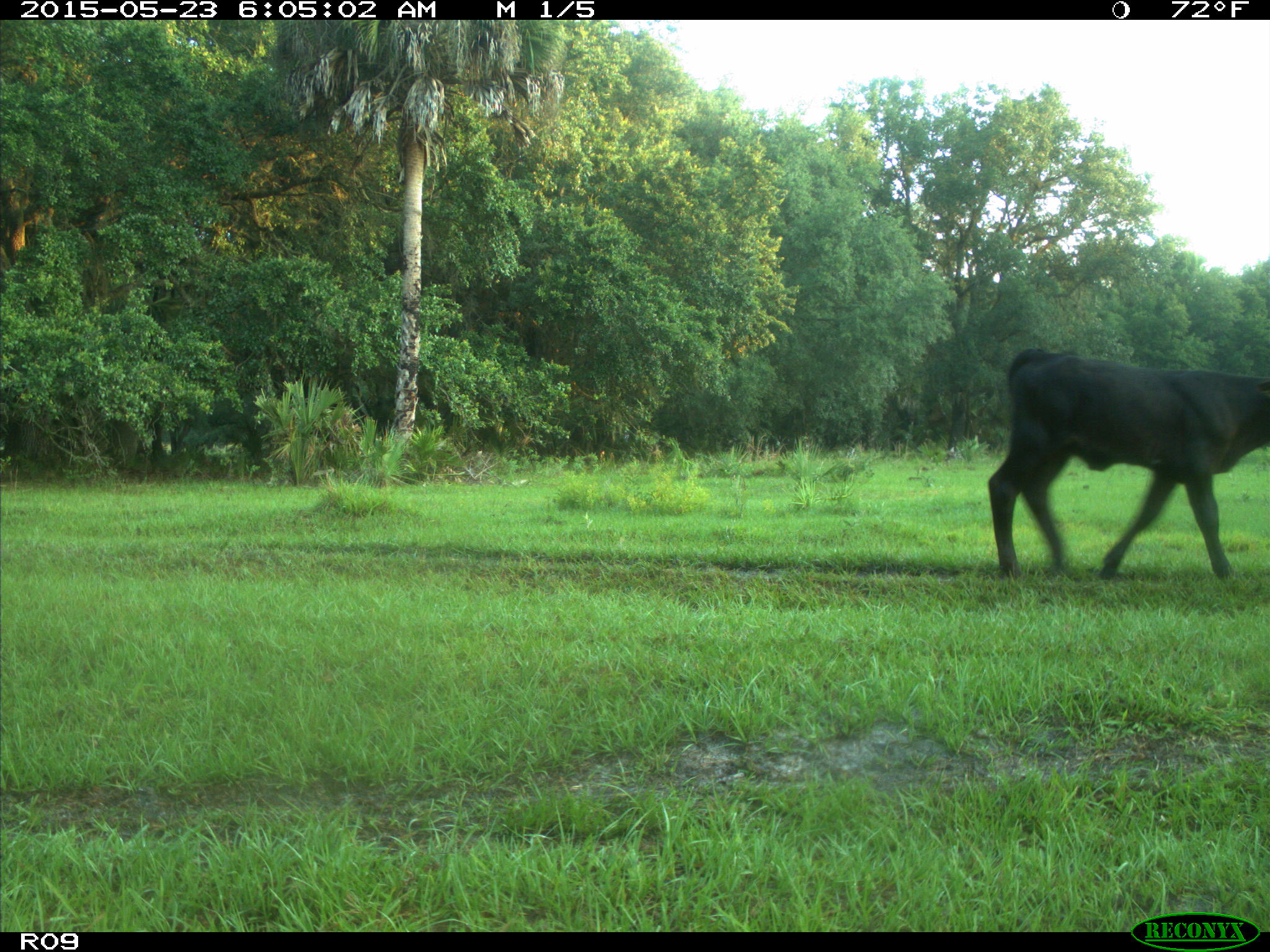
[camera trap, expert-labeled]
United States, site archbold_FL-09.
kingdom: Animalia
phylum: Chordata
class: Mammalia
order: Artiodactyla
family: Bovidae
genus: Bos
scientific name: Bos taurus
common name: domestic cow